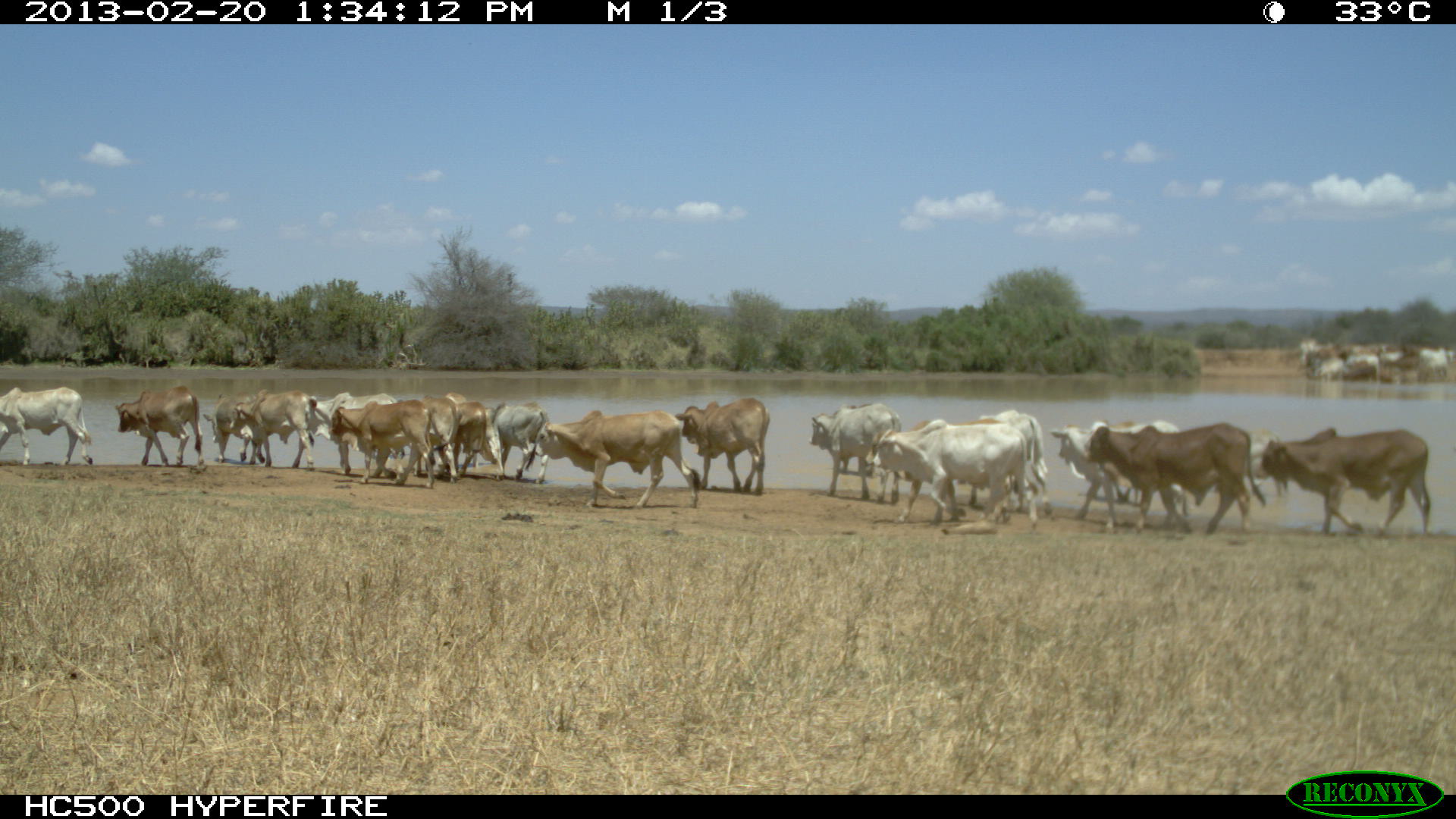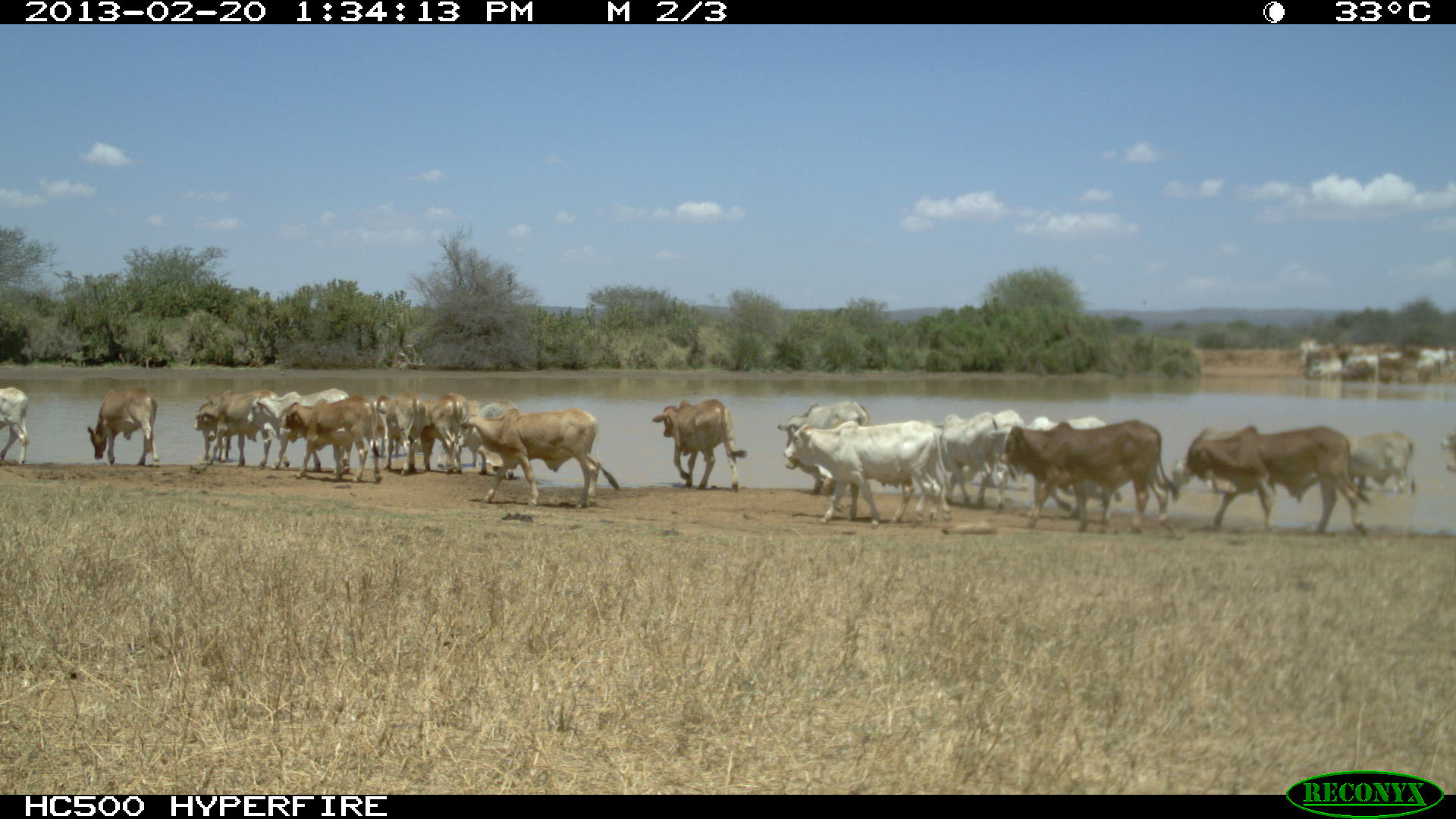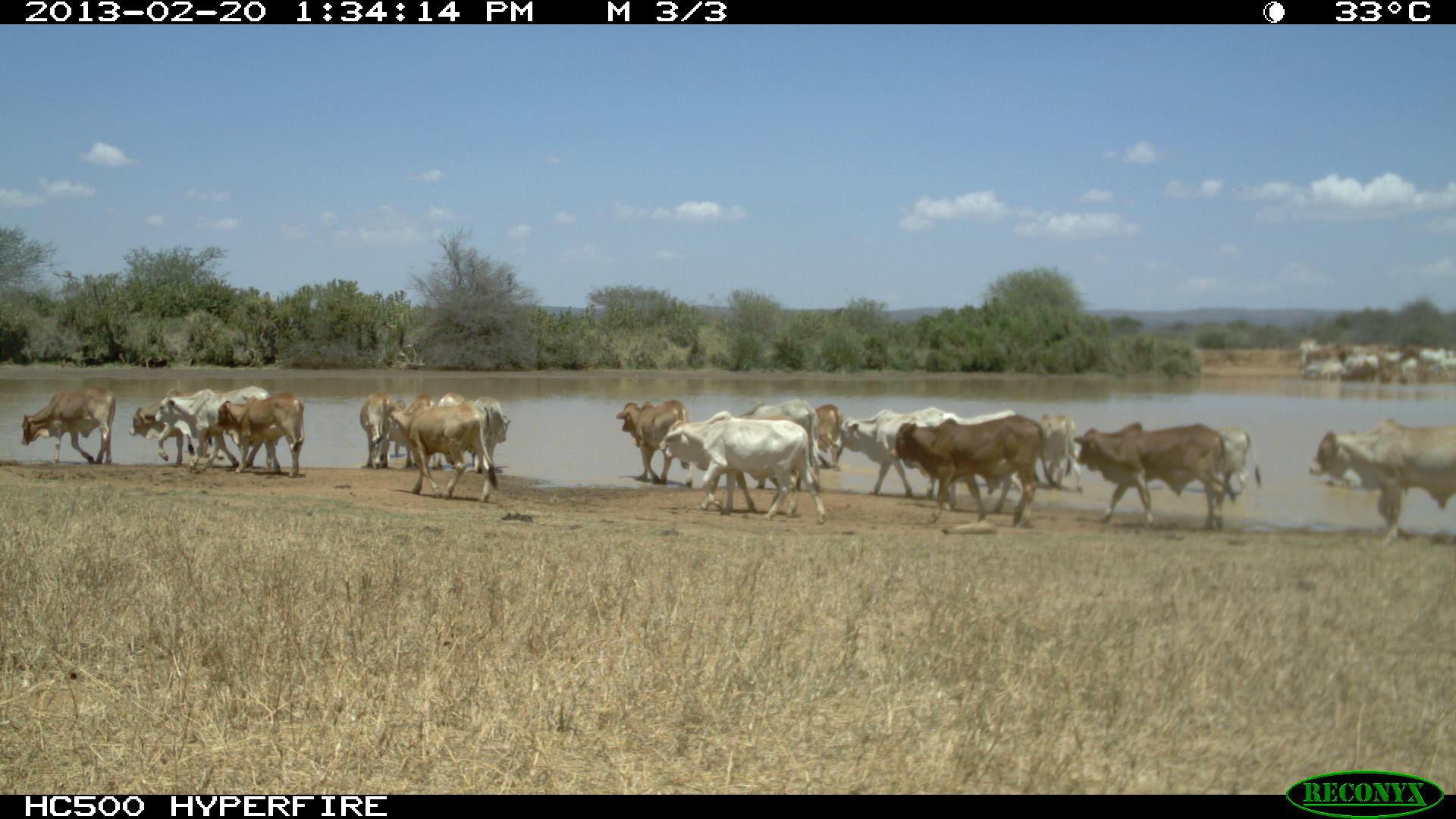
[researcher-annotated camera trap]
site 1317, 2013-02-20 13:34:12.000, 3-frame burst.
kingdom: Animalia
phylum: Chordata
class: Mammalia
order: Artiodactyla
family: Bovidae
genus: Bos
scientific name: Bos taurus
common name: domestic cattle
Bos taurus (domestic cattle), count 11.